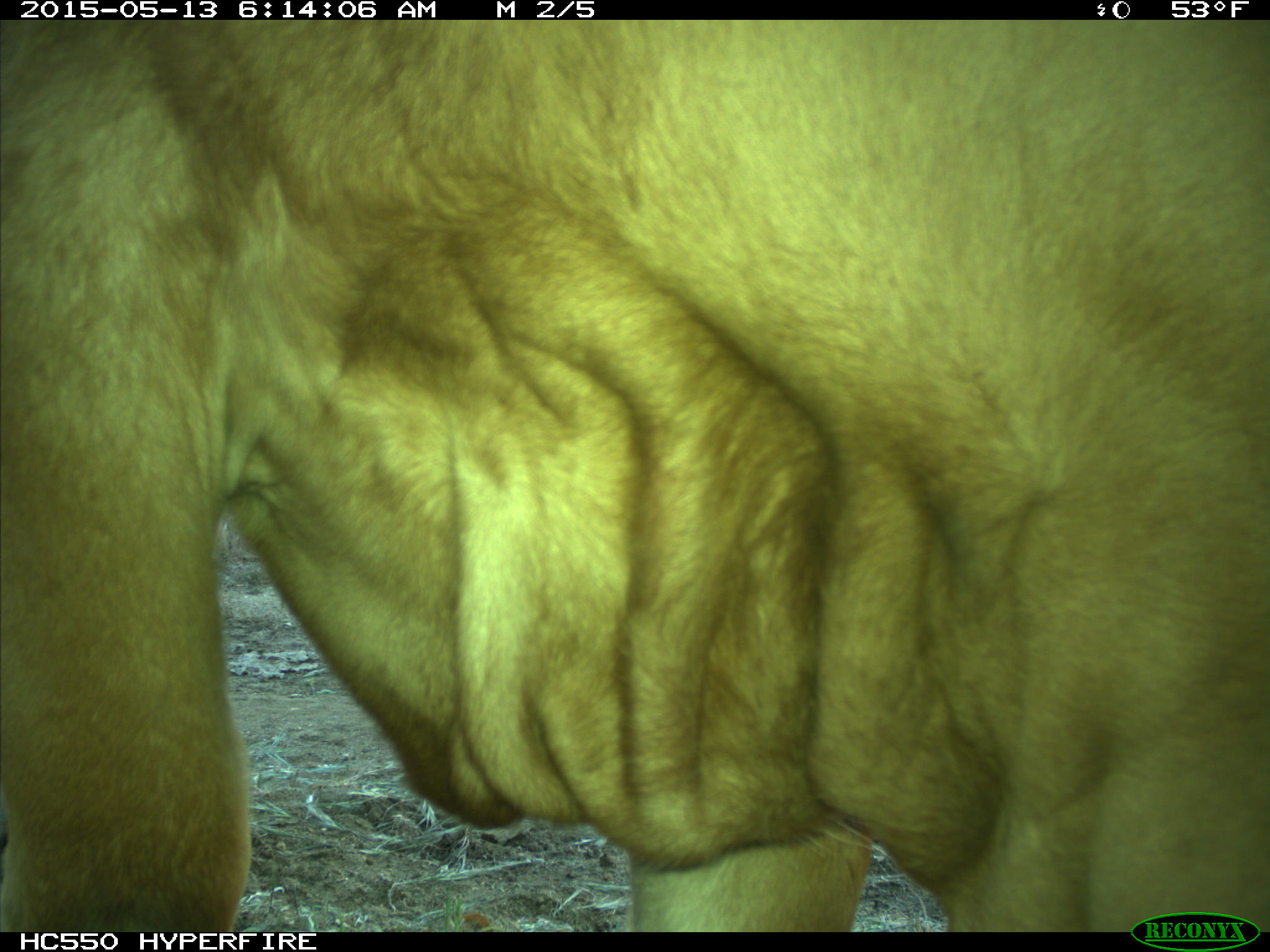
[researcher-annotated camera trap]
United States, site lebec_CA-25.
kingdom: Animalia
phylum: Chordata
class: Mammalia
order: Artiodactyla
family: Bovidae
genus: Bos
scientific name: Bos taurus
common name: domestic cow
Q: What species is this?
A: Bos taurus (domestic cow).